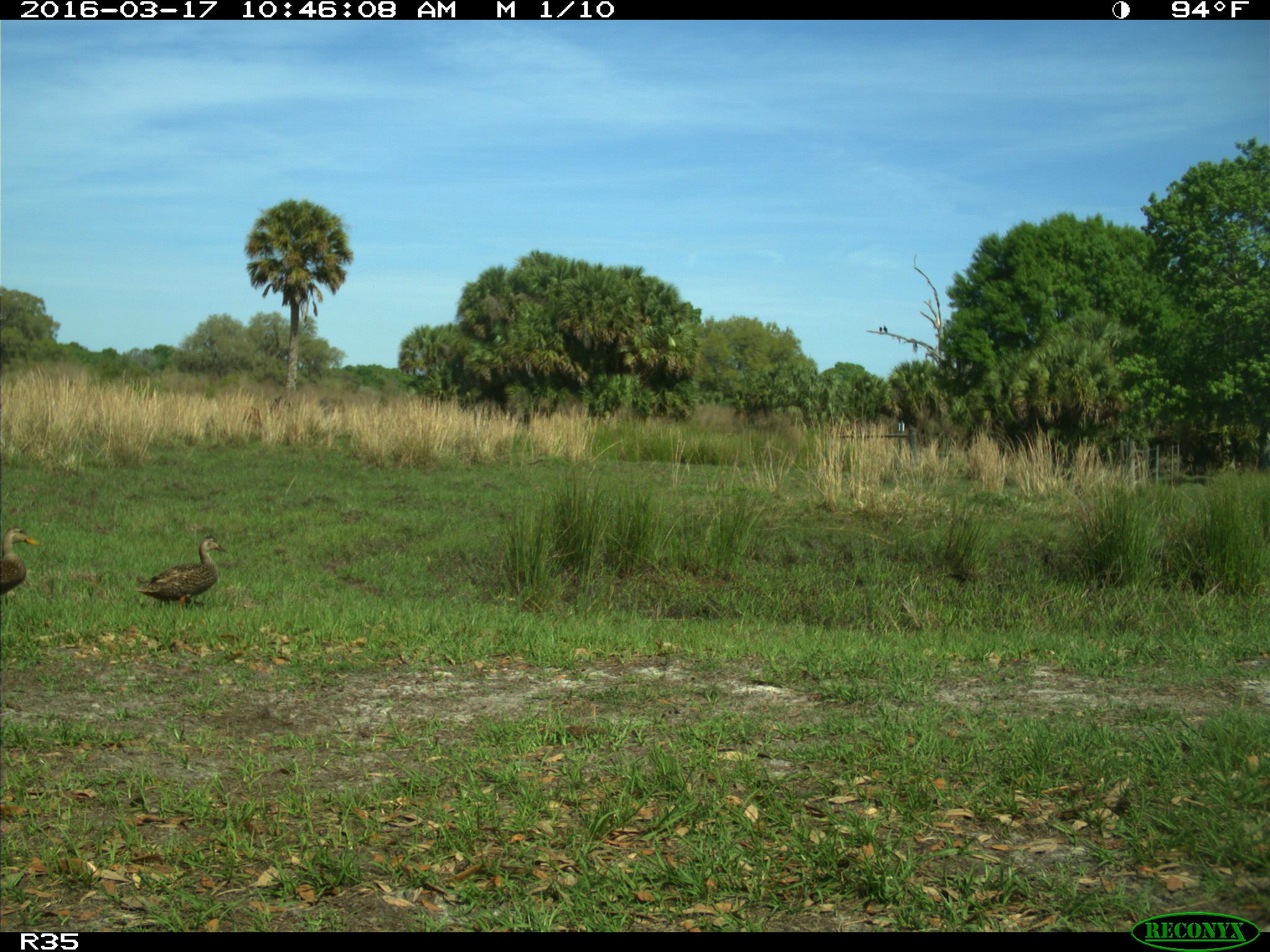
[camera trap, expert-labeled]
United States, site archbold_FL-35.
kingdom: Animalia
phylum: Chordata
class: Aves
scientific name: Aves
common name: birds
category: unidentified bird